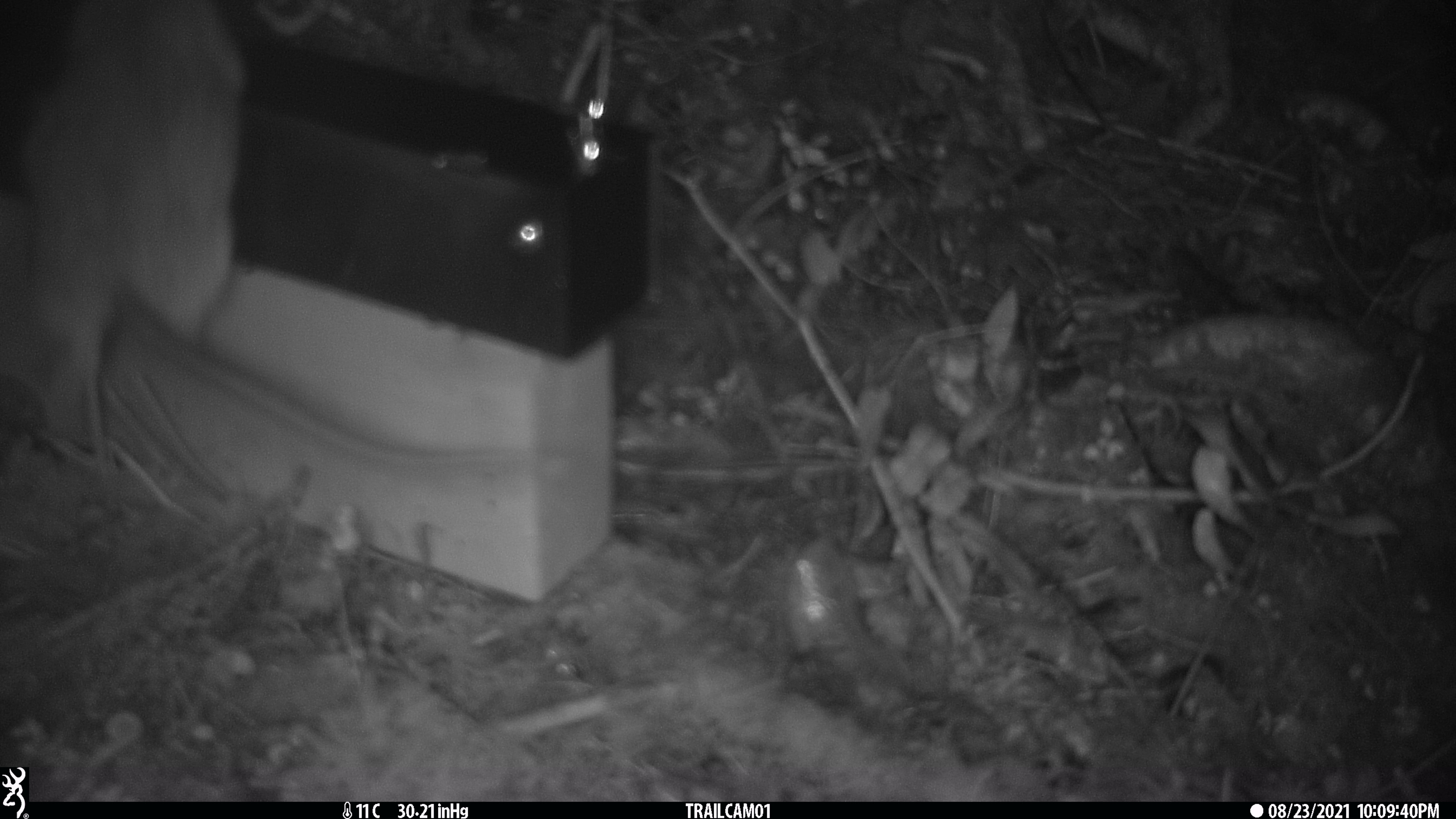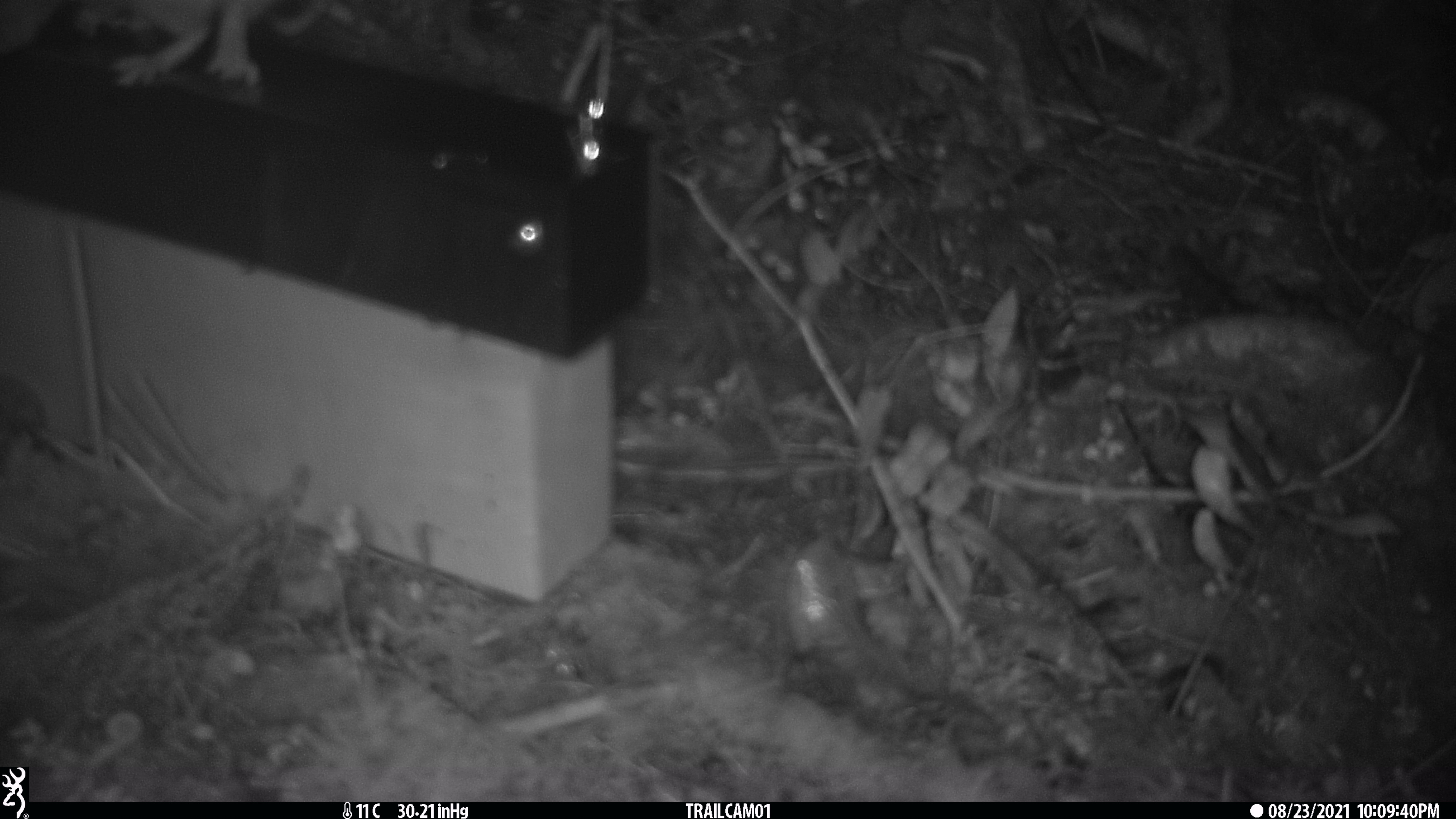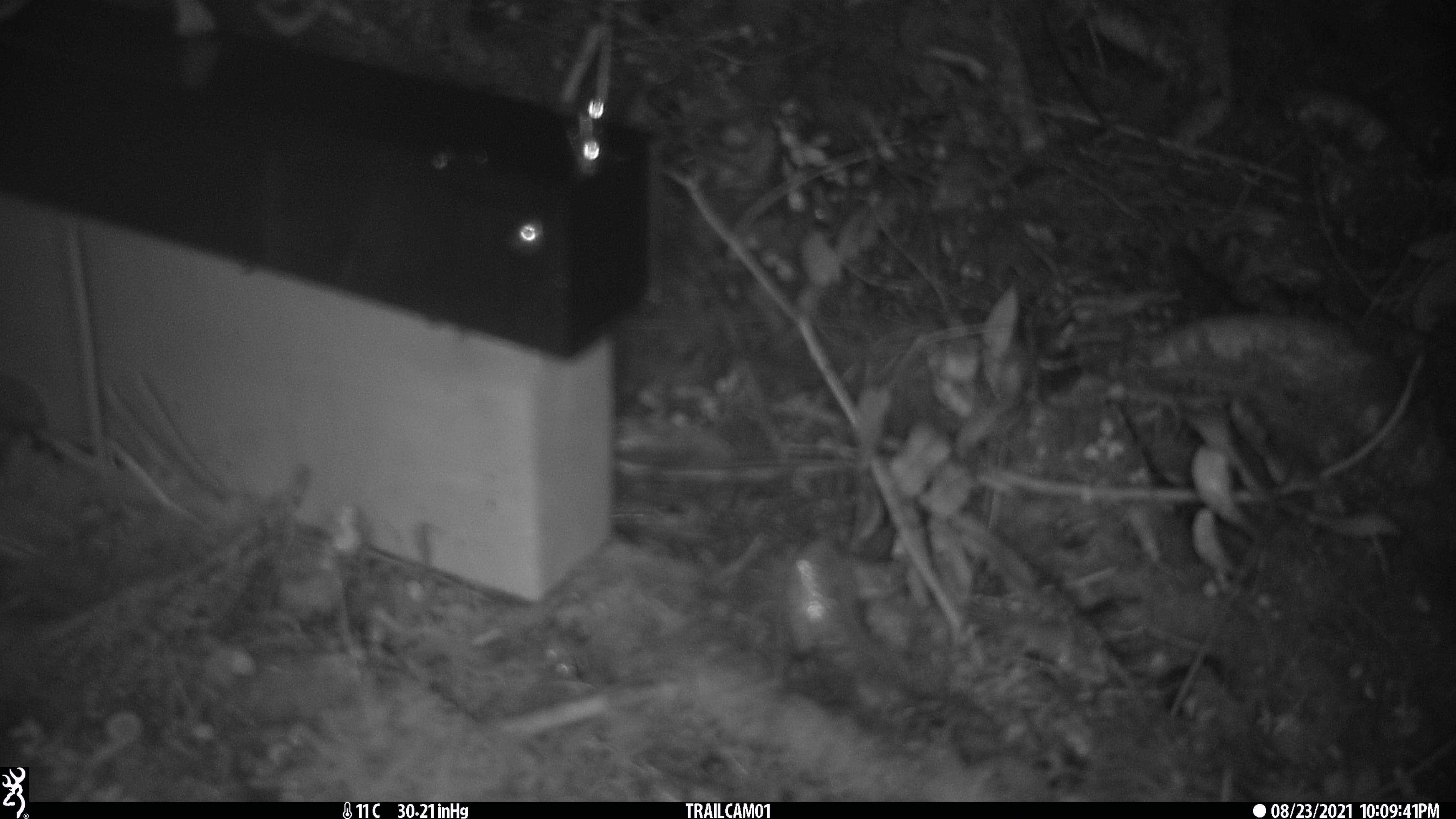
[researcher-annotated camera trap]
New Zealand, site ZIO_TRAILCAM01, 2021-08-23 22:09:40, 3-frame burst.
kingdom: Animalia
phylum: Chordata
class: Mammalia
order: Rodentia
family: Muridae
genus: Rattus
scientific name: Rattus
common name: rat